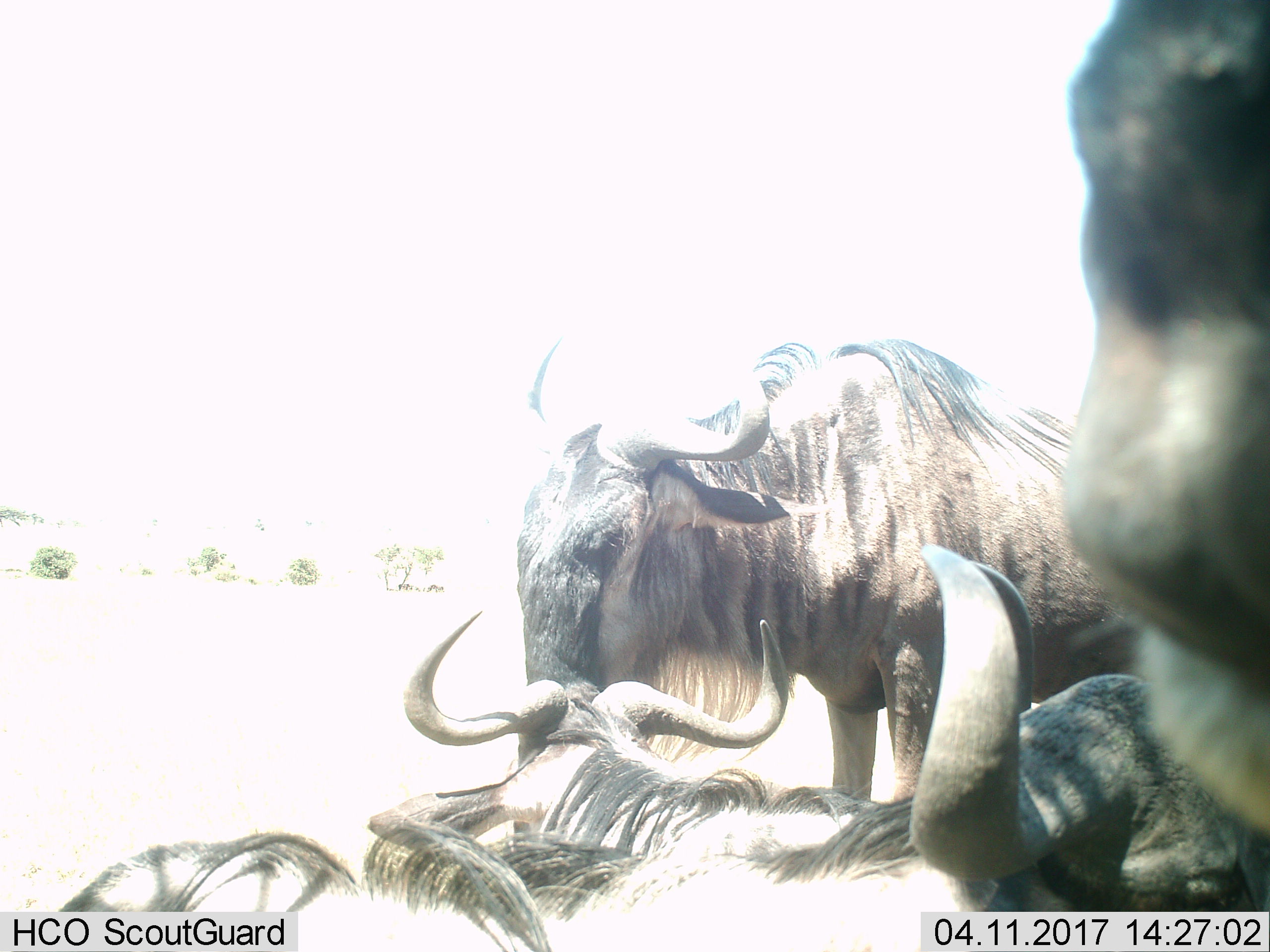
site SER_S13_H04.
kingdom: Animalia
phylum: Chordata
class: Mammalia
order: Artiodactyla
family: Bovidae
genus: Connochaetes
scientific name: Connochaetes taurinus taurinus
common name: blue wildebeest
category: wildebeestblue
Wildebeestblue (blue wildebeest) (Connochaetes taurinus taurinus), count 5. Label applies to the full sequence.